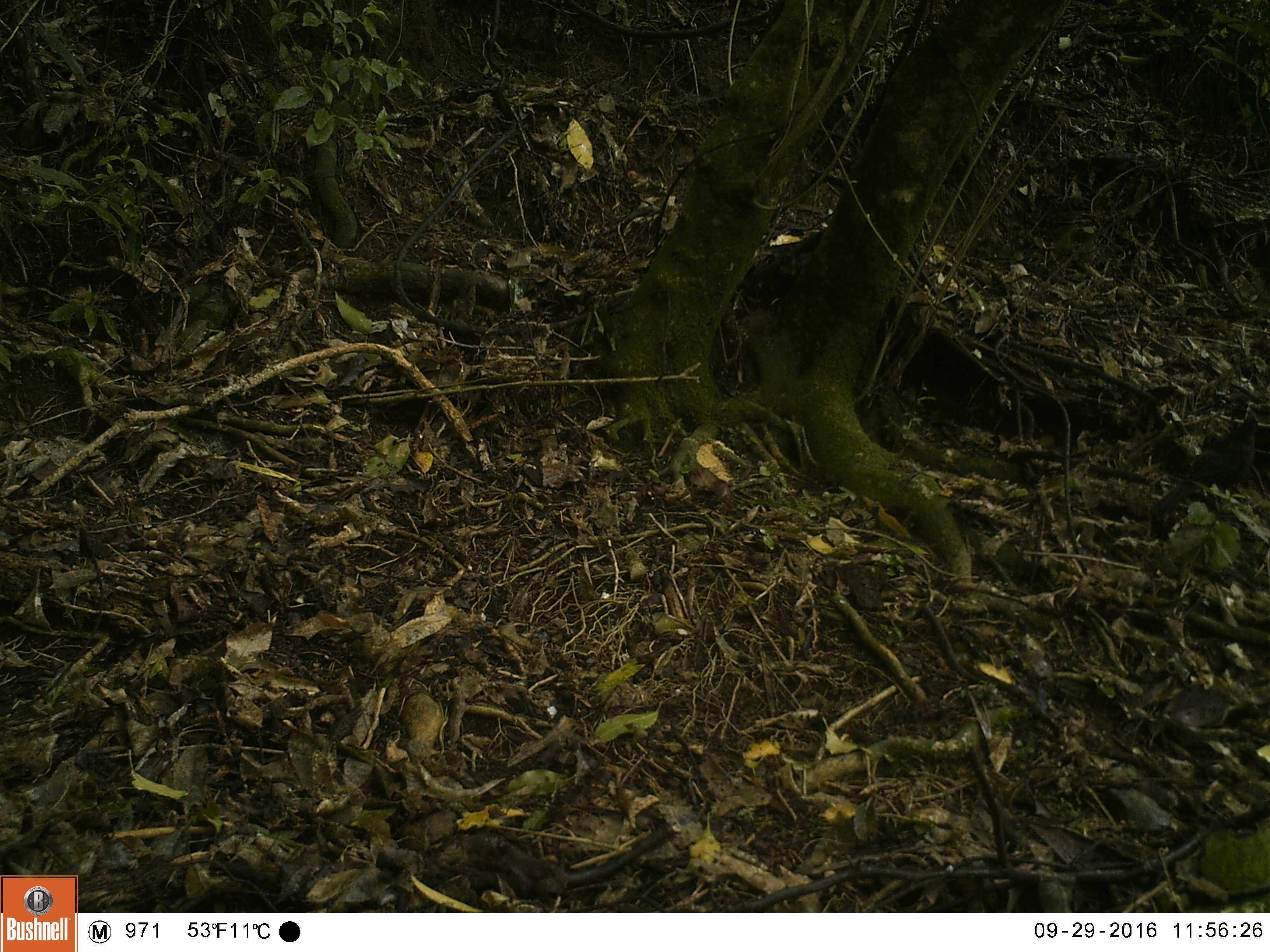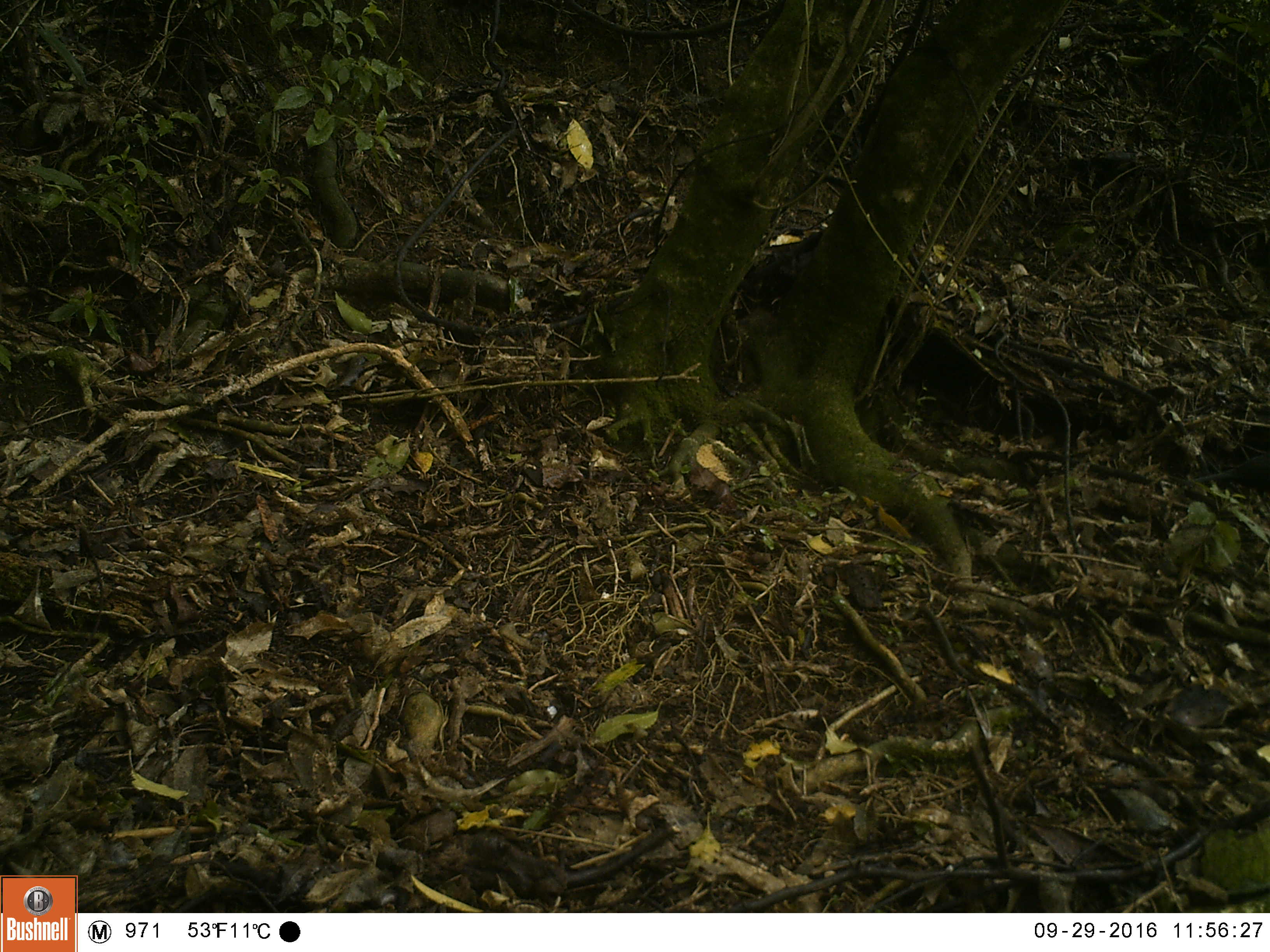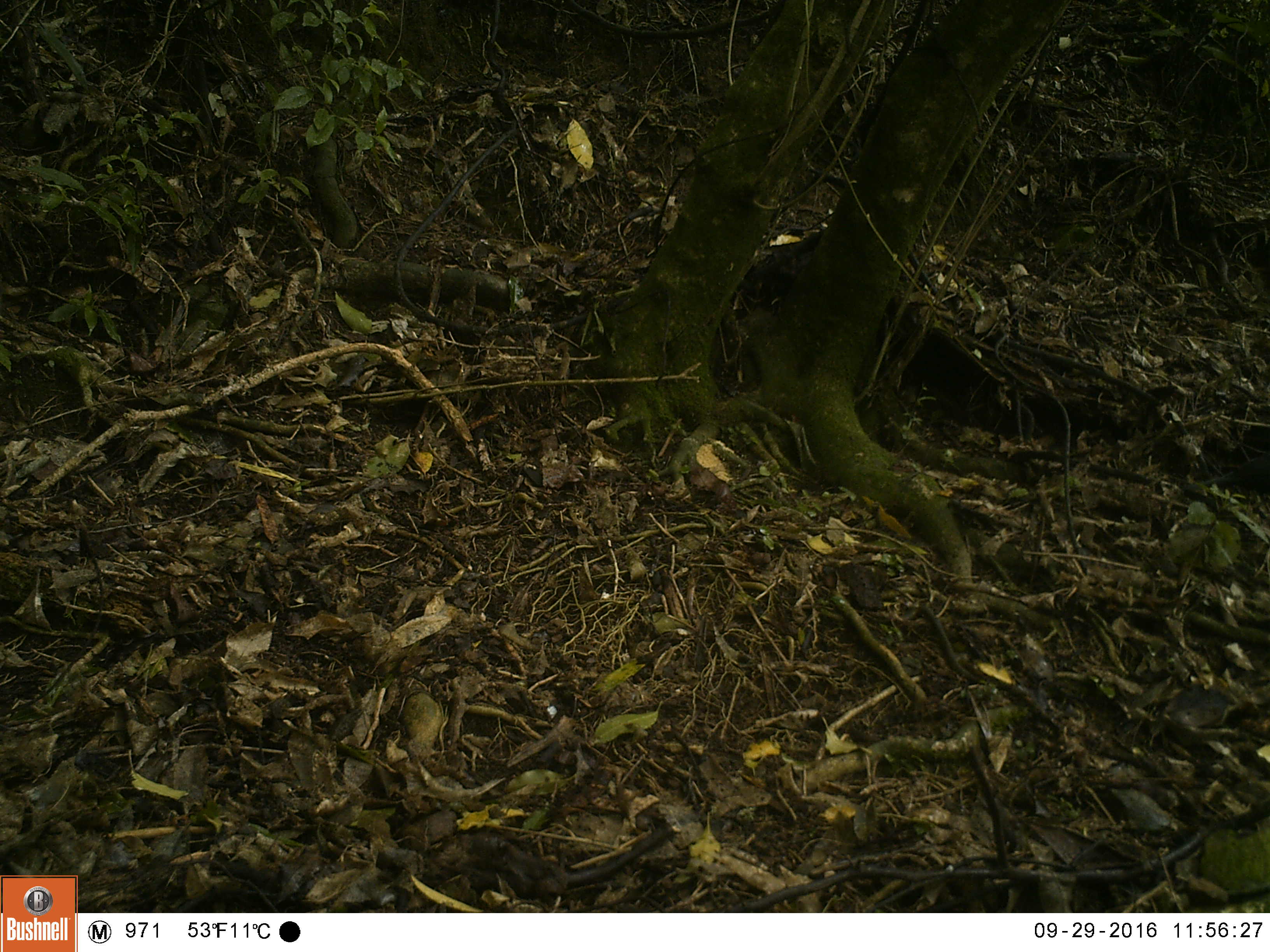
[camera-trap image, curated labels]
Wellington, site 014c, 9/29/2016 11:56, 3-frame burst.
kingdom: Animalia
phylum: Chordata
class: Aves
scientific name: Aves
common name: bird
Bird (Aves).